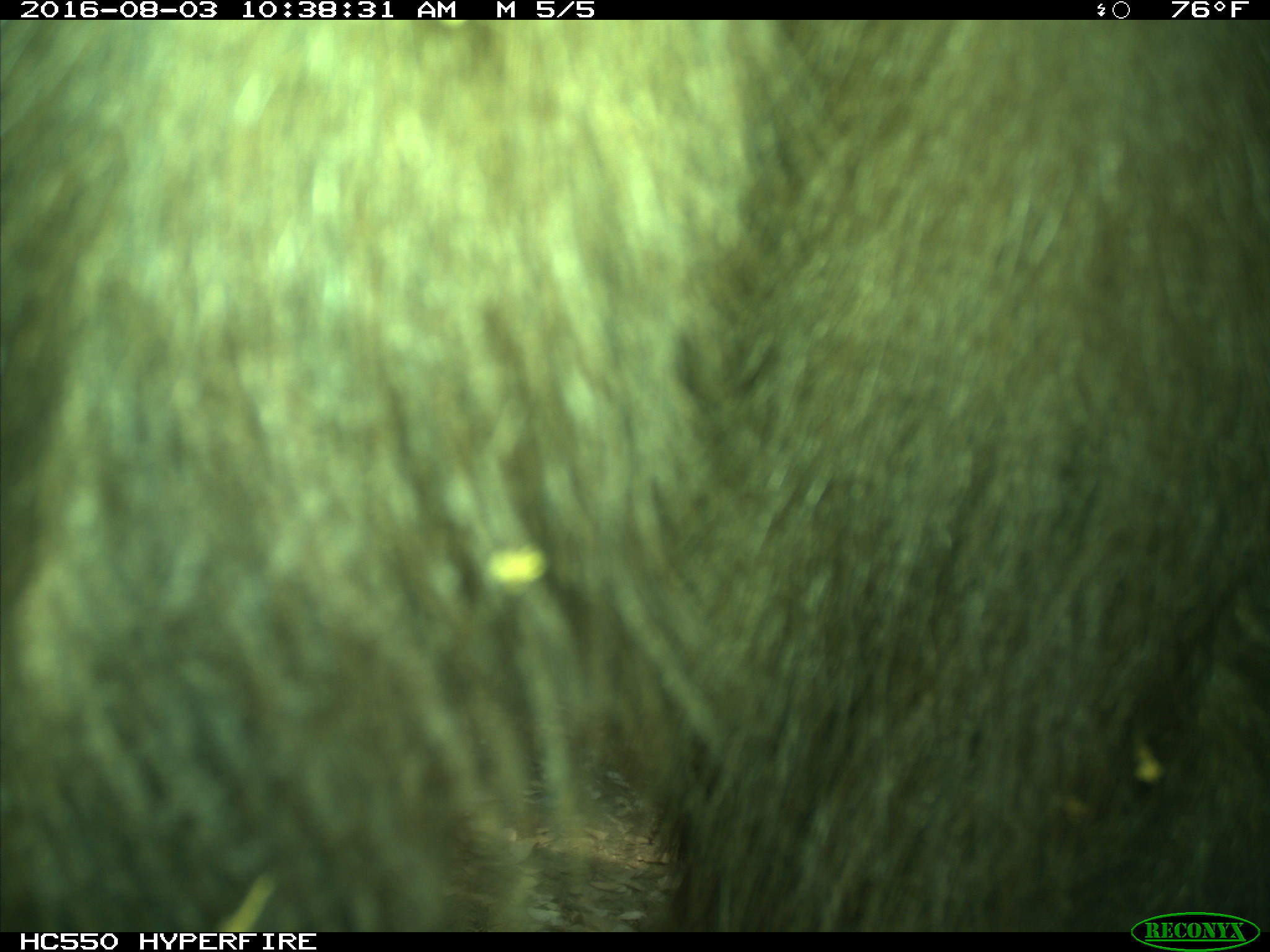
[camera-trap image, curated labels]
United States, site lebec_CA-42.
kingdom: Animalia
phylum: Chordata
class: Mammalia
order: Carnivora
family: Ursidae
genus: Ursus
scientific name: Ursus americanus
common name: american black bear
Ursus americanus (american black bear).